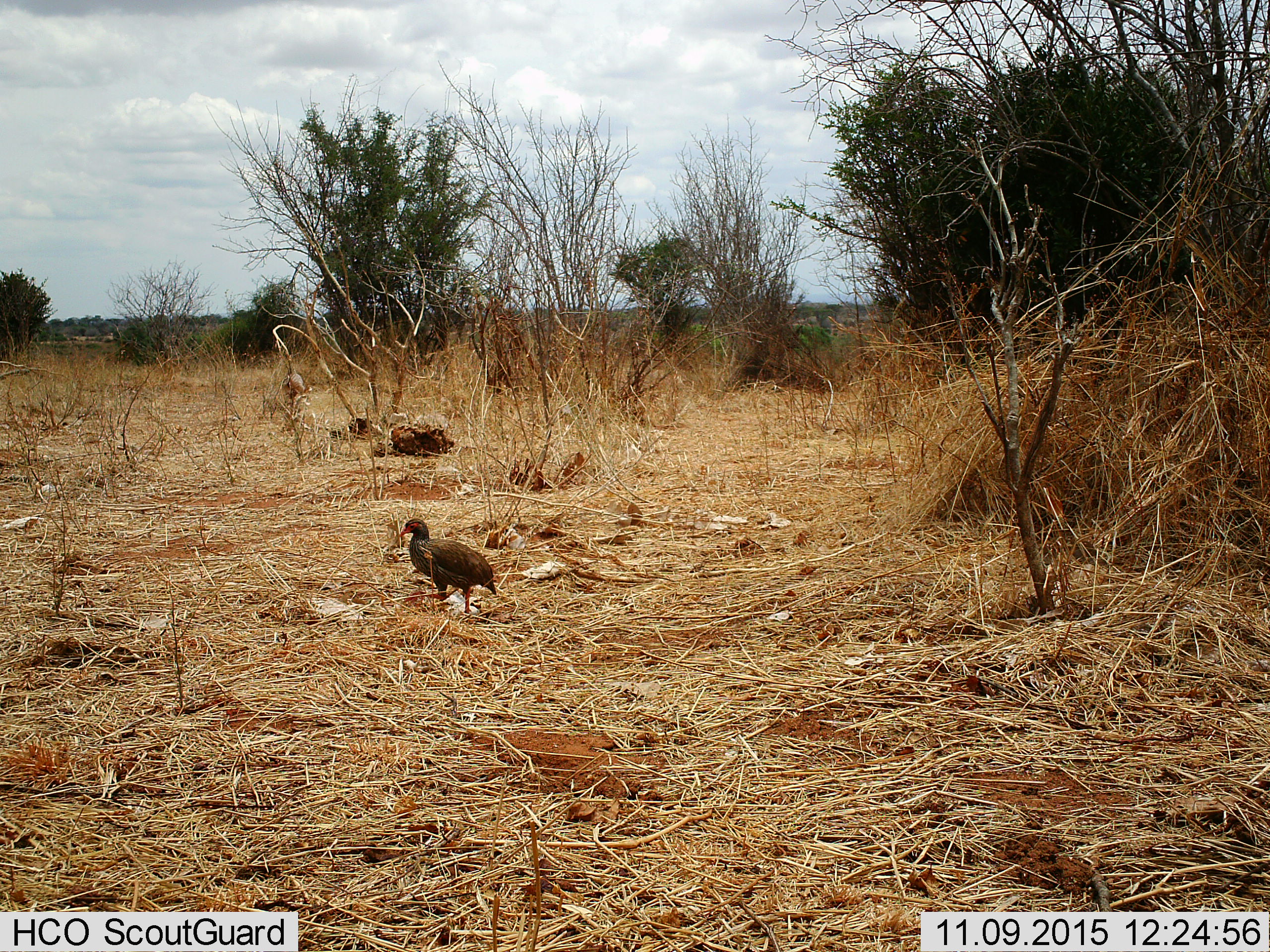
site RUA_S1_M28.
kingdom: Animalia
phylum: Chordata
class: Aves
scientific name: Aves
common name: bird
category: birdother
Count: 1.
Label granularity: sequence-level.